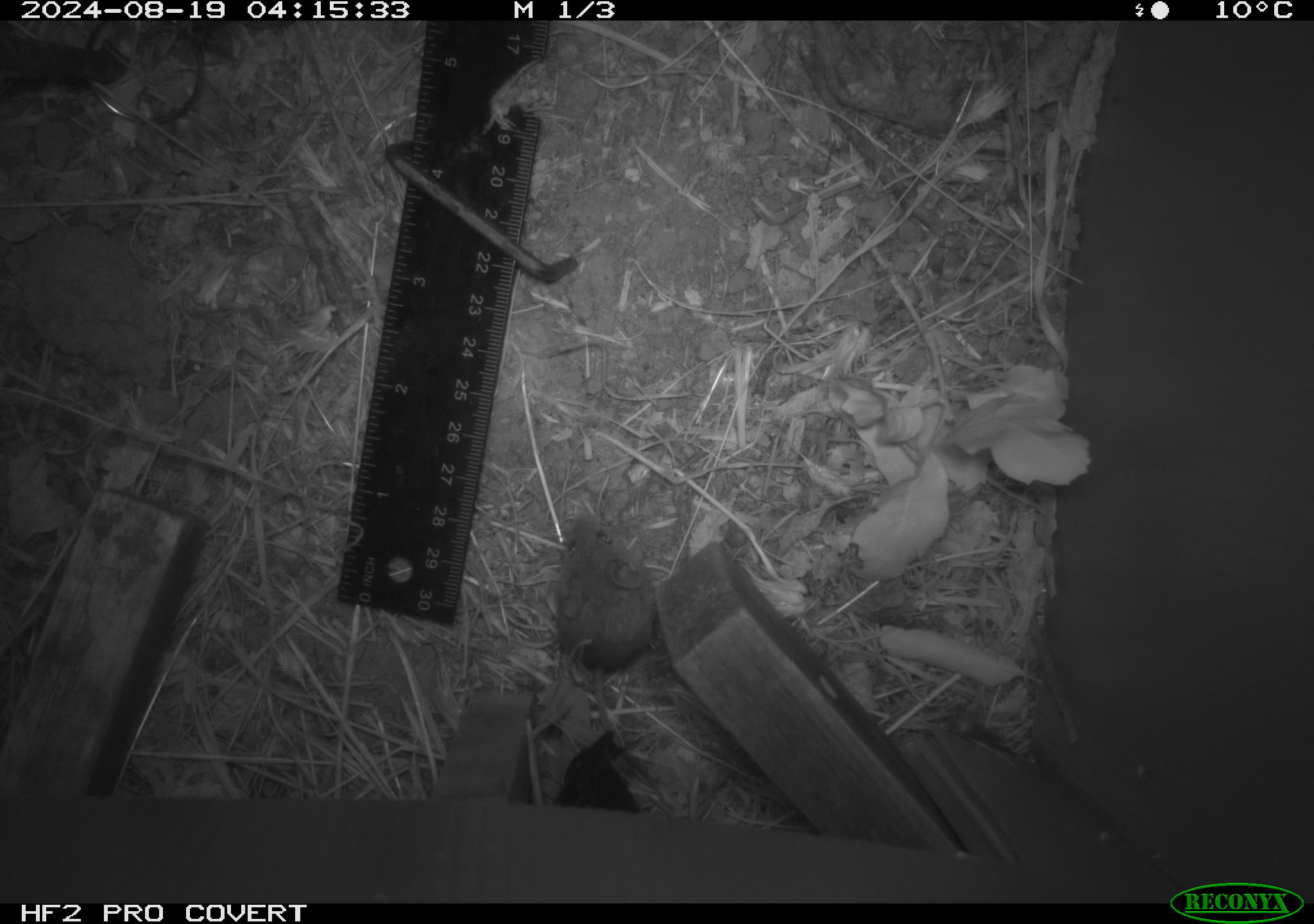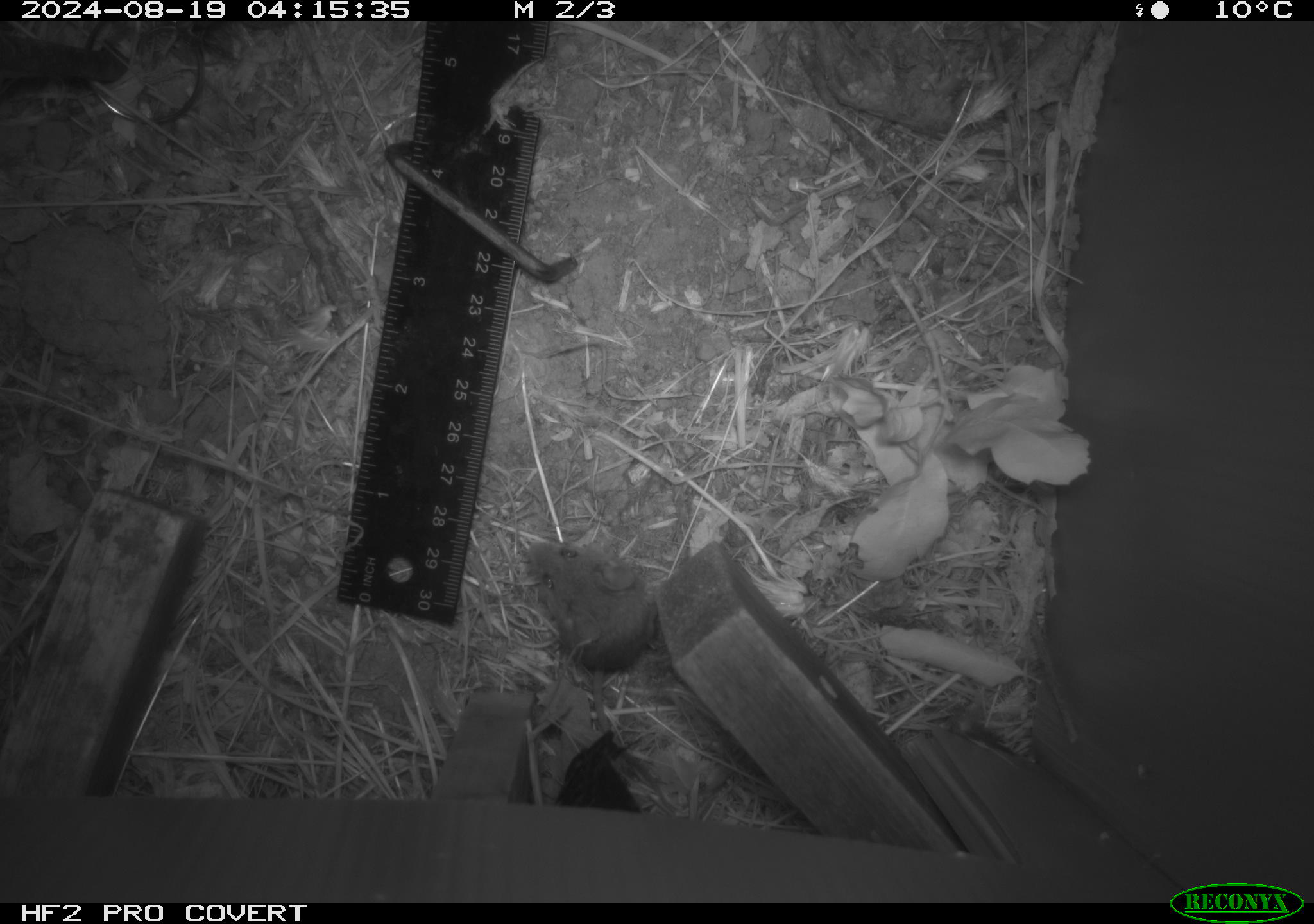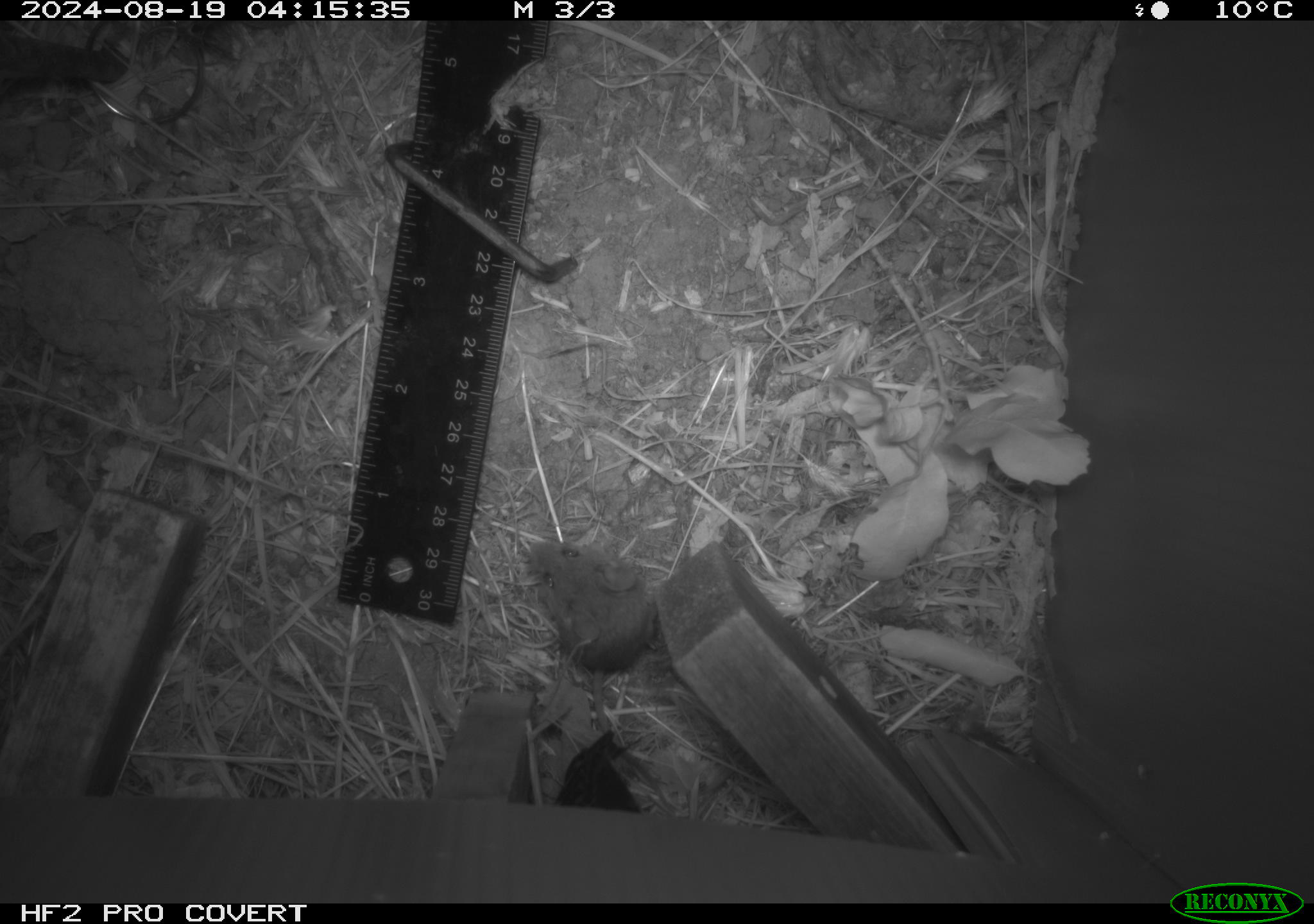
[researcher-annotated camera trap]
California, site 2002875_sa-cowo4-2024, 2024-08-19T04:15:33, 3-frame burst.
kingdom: Animalia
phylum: Chordata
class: Mammalia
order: Rodentia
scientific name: Rodentia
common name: mouse species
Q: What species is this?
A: Mouse species (Rodentia).